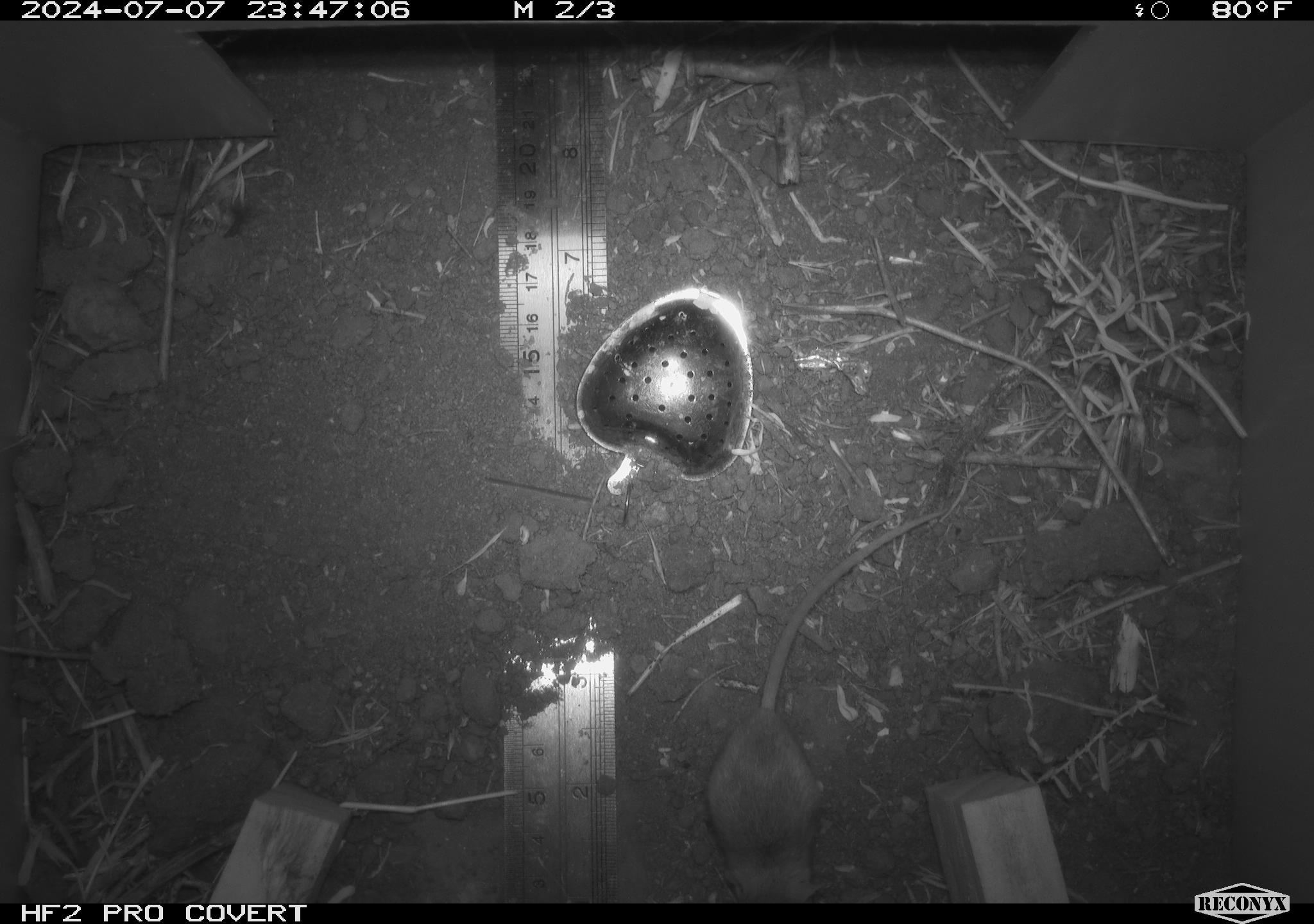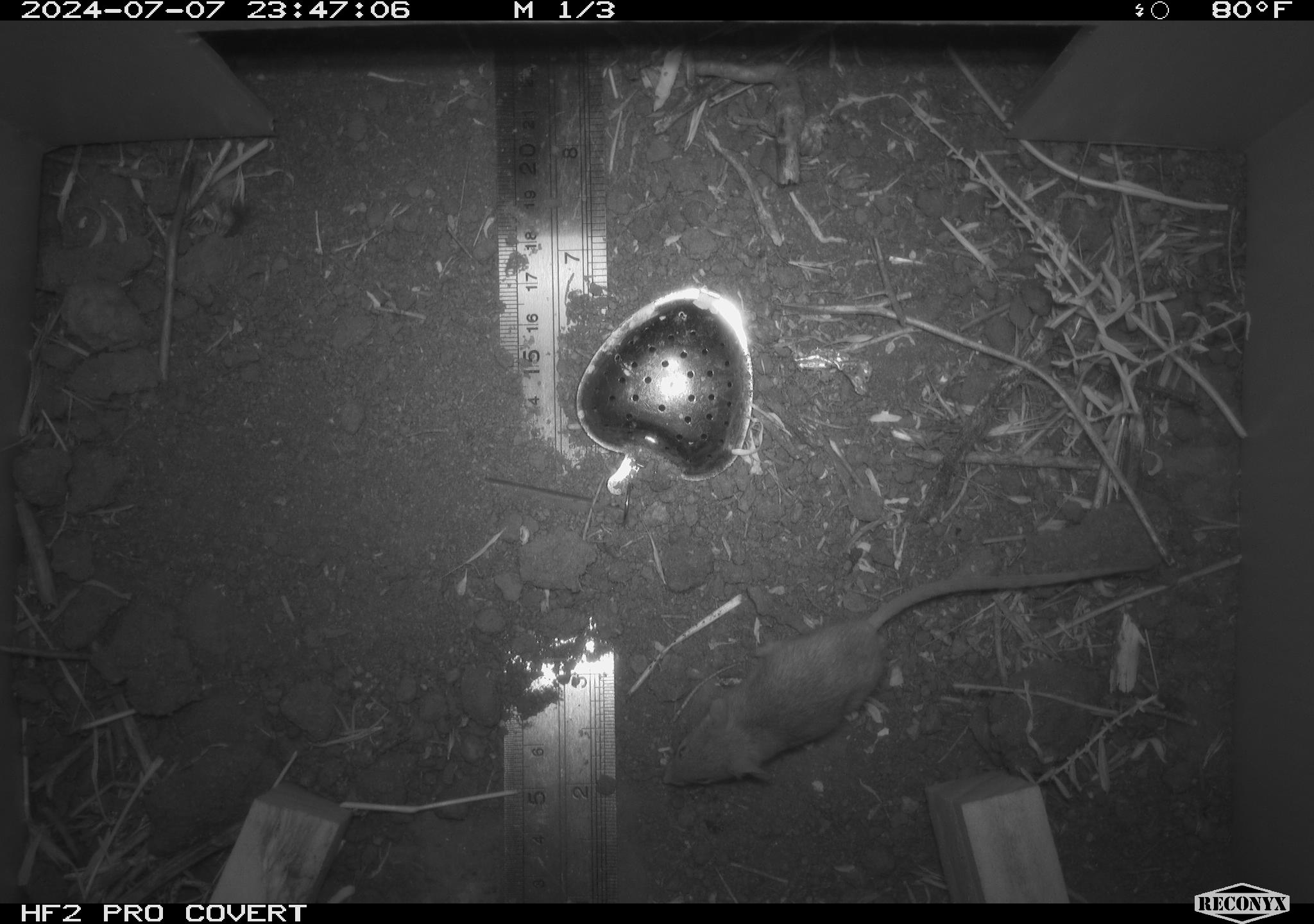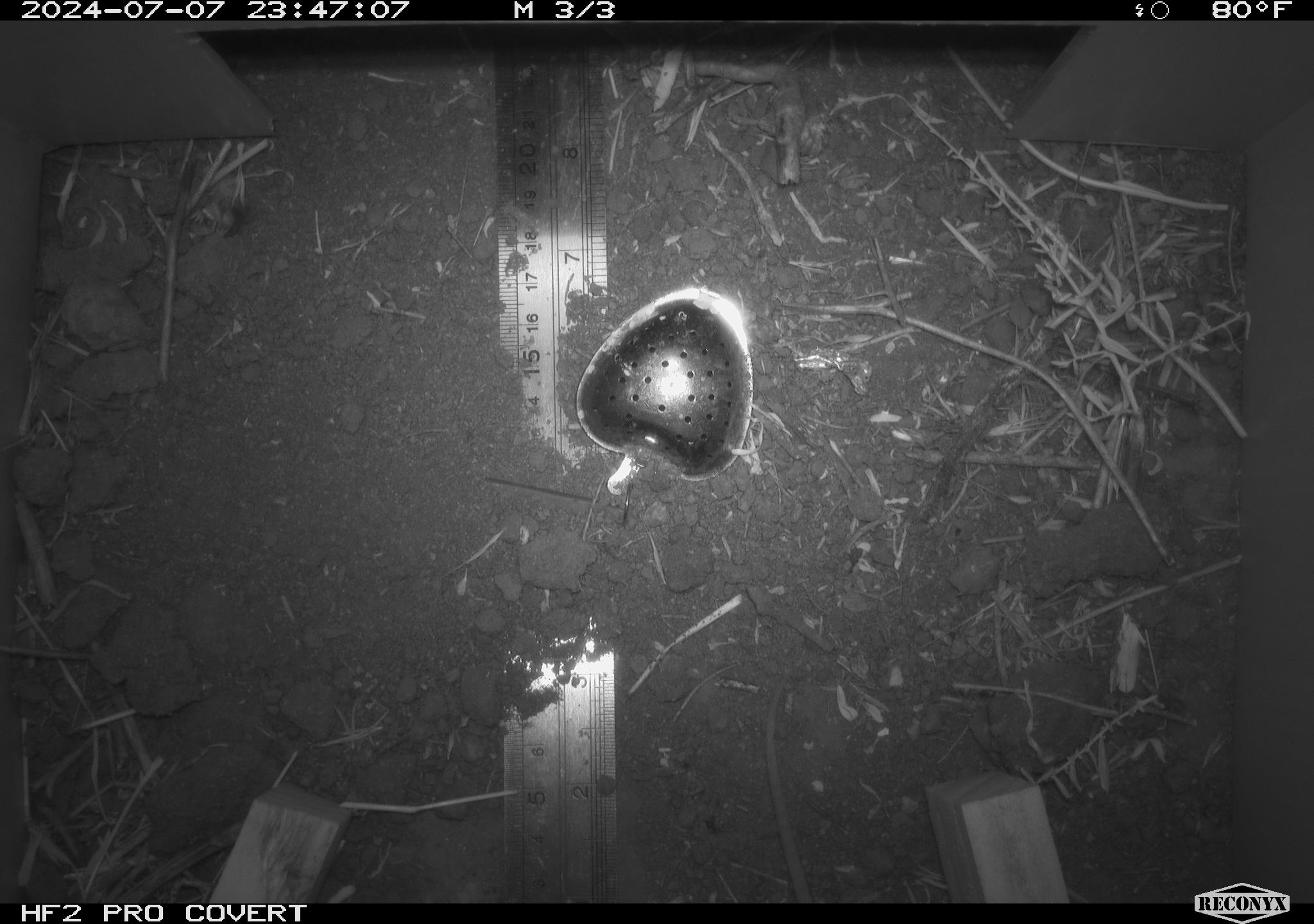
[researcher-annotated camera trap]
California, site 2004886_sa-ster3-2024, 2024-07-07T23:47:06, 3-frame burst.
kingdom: Animalia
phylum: Chordata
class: Mammalia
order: Rodentia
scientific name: Rodentia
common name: mouse species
Mouse species (Rodentia).